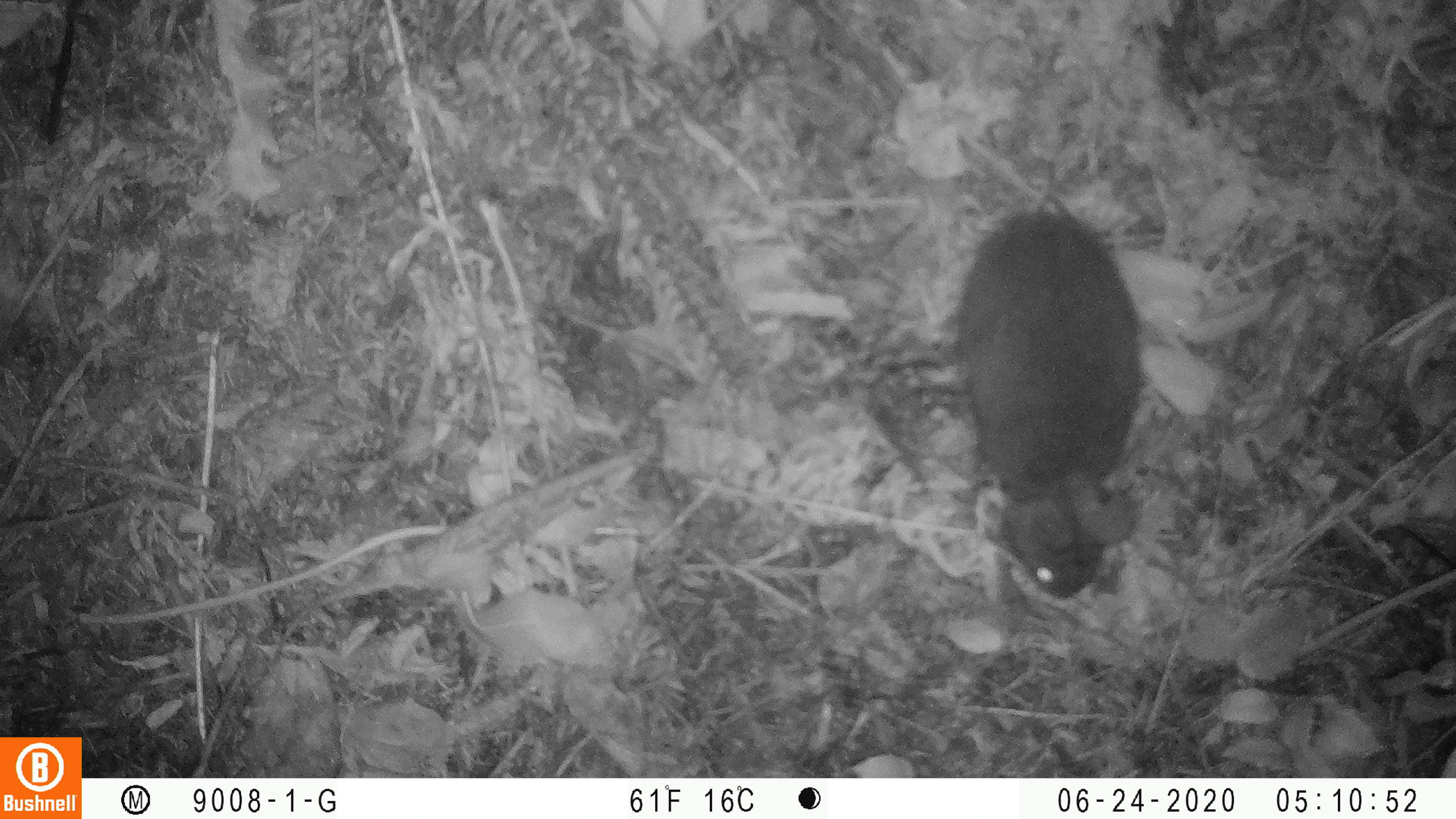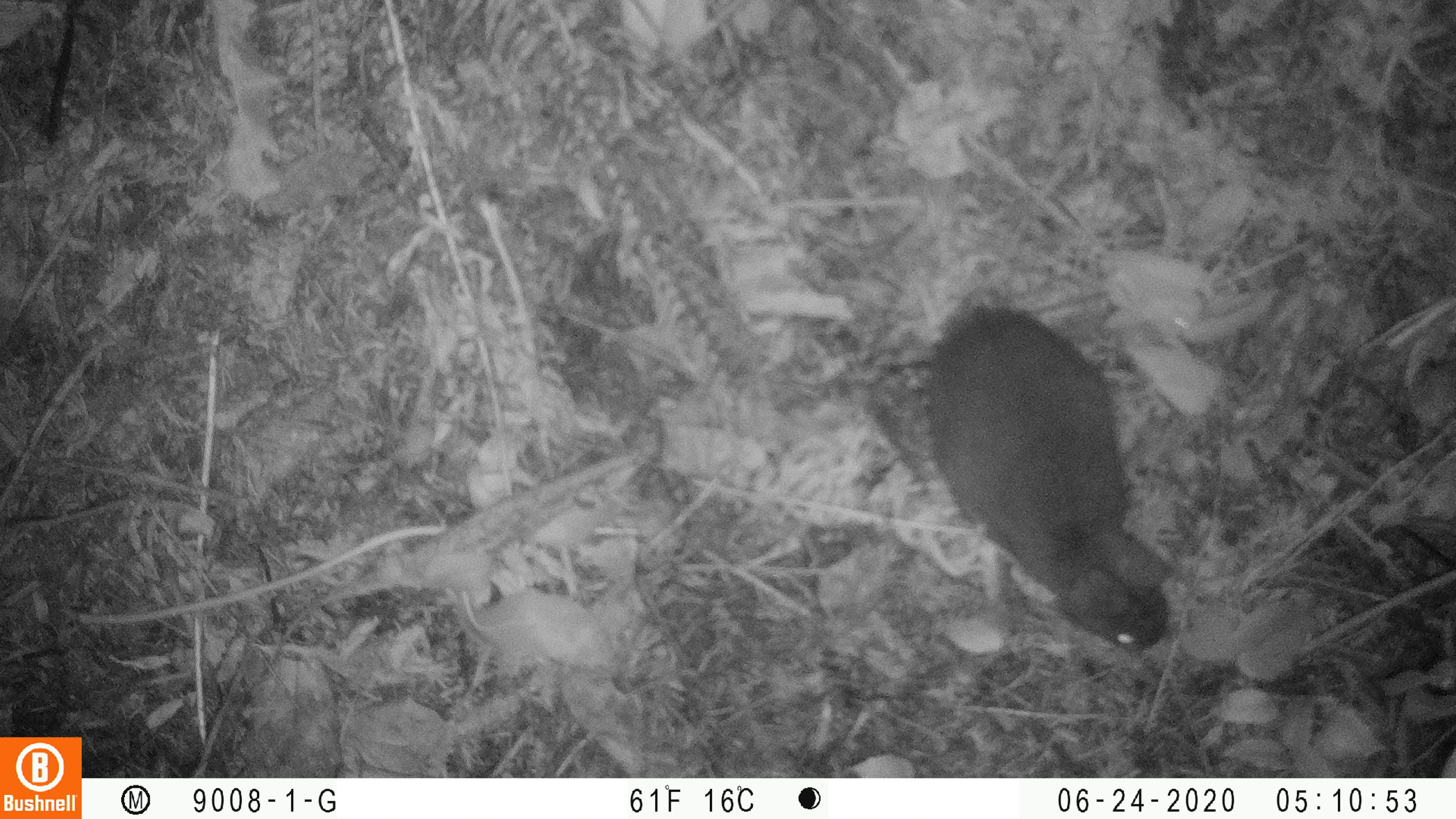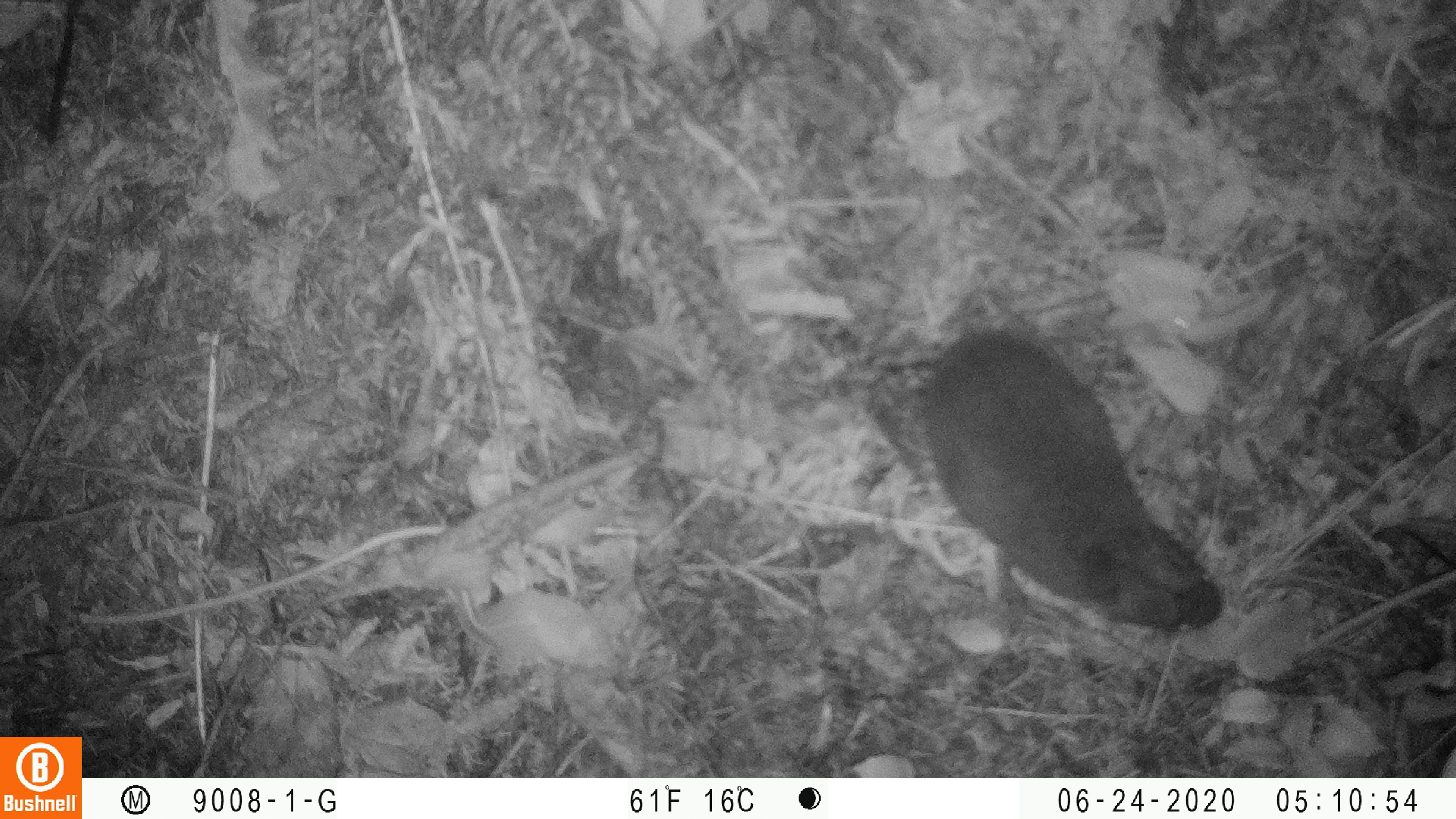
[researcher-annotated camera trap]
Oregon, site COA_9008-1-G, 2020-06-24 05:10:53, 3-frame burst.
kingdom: Animalia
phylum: Chordata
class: Mammalia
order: Lagomorpha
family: Leporidae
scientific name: Leporidae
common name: hares and rabbits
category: leporidae family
Leporidae family (hares and rabbits) (Leporidae).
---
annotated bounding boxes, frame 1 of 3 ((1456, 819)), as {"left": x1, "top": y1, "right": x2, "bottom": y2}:
leporidae family: {"left": 948, "top": 204, "right": 1143, "bottom": 601}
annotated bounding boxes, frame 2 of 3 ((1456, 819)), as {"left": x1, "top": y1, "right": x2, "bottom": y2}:
leporidae family: {"left": 919, "top": 300, "right": 1169, "bottom": 656}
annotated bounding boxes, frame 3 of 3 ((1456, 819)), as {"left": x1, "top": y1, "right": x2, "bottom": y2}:
leporidae family: {"left": 921, "top": 324, "right": 1220, "bottom": 644}